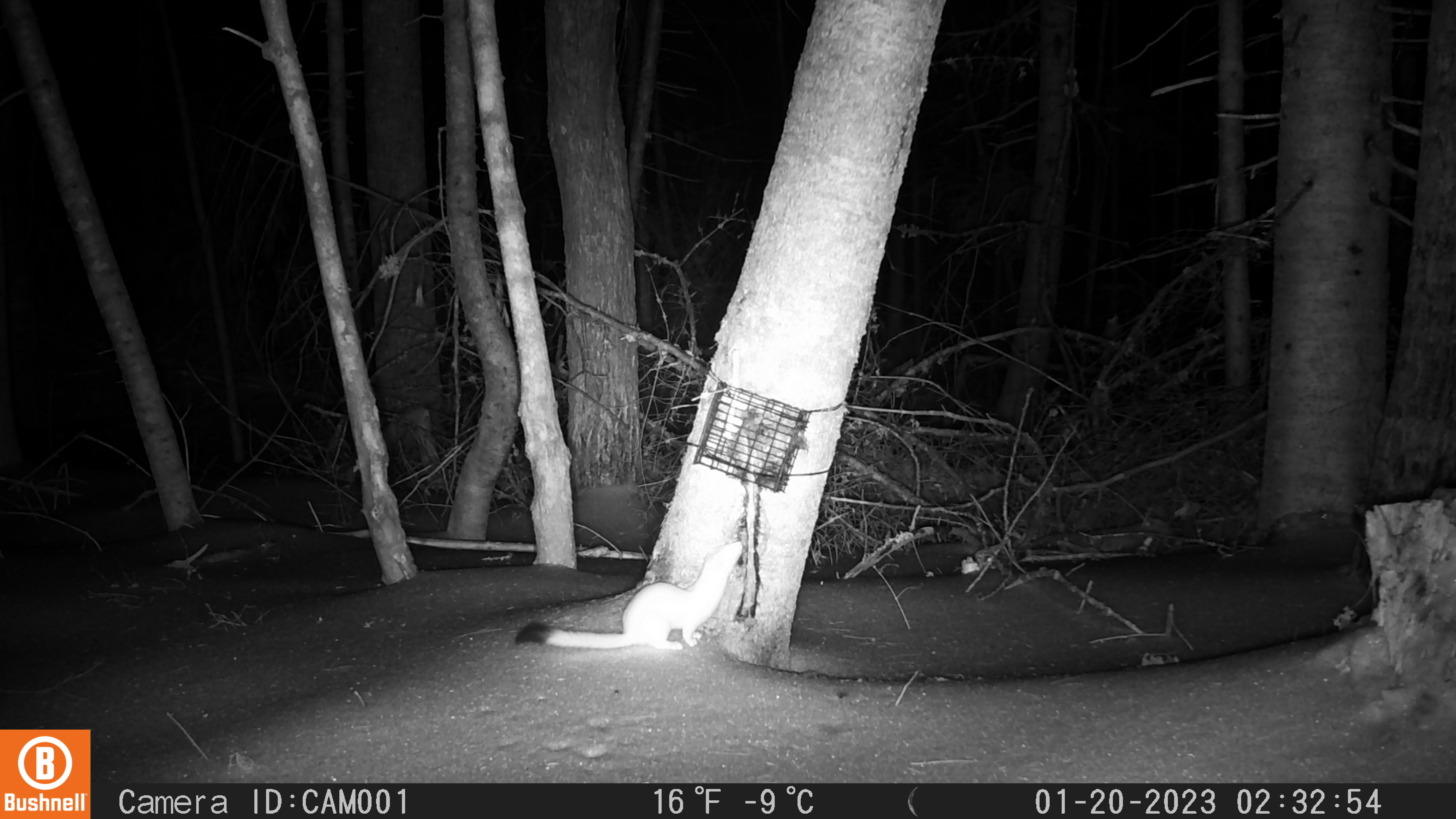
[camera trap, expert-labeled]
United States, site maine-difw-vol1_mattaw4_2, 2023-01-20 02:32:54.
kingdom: Animalia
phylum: Chordata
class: Mammalia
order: Carnivora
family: Mustelidae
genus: Neogale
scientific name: Neogale frenata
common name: long-tailed weasel